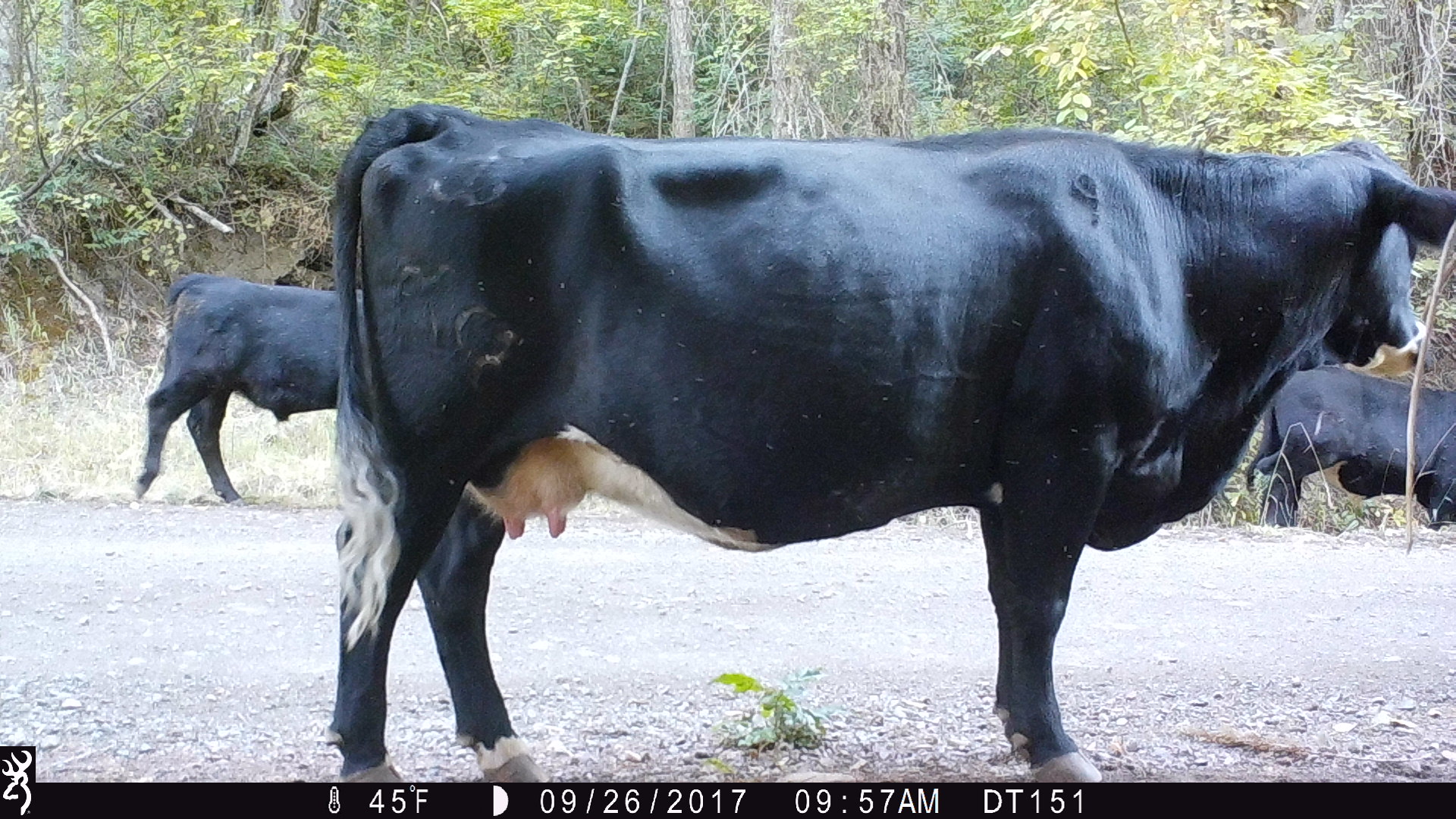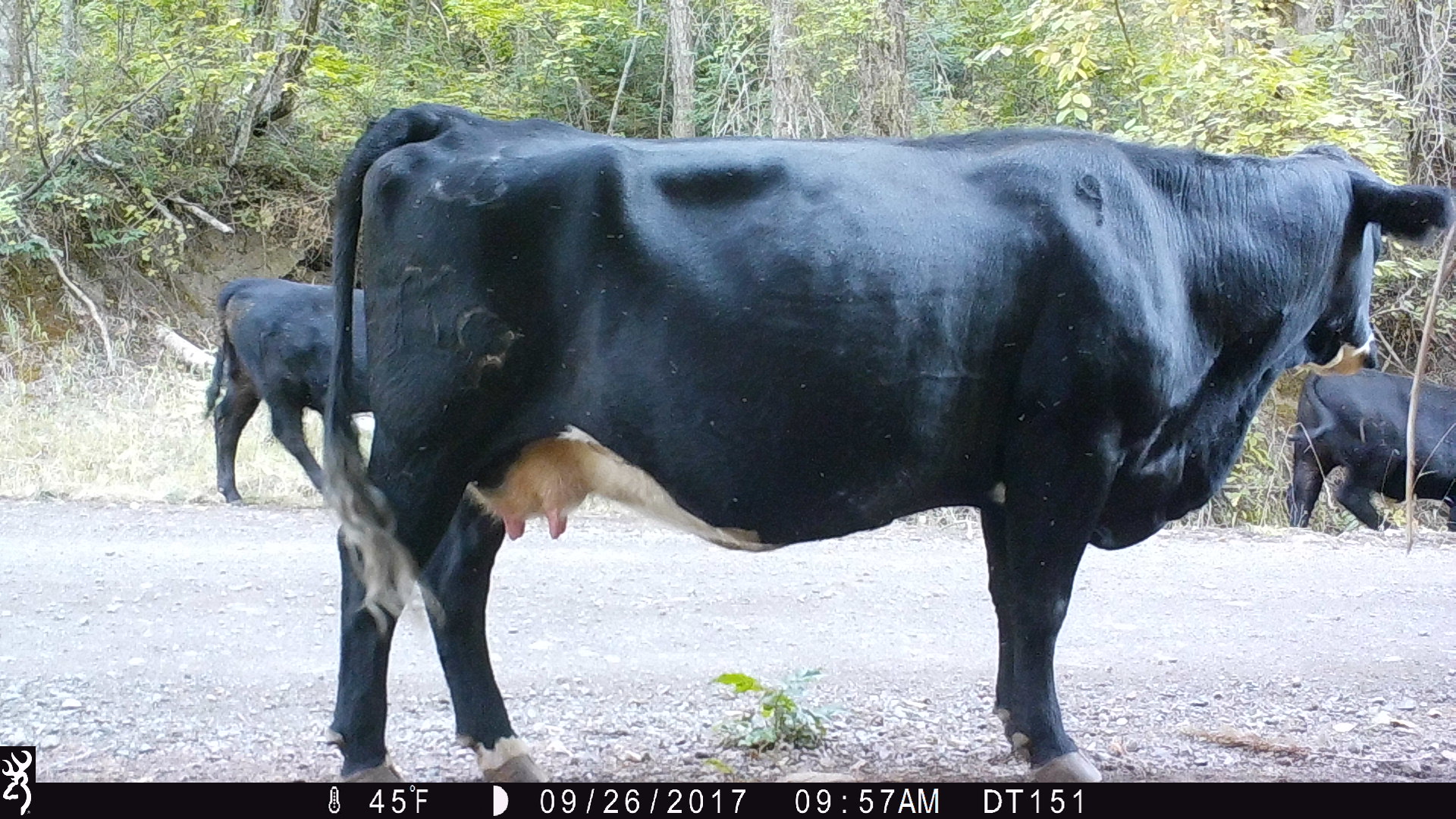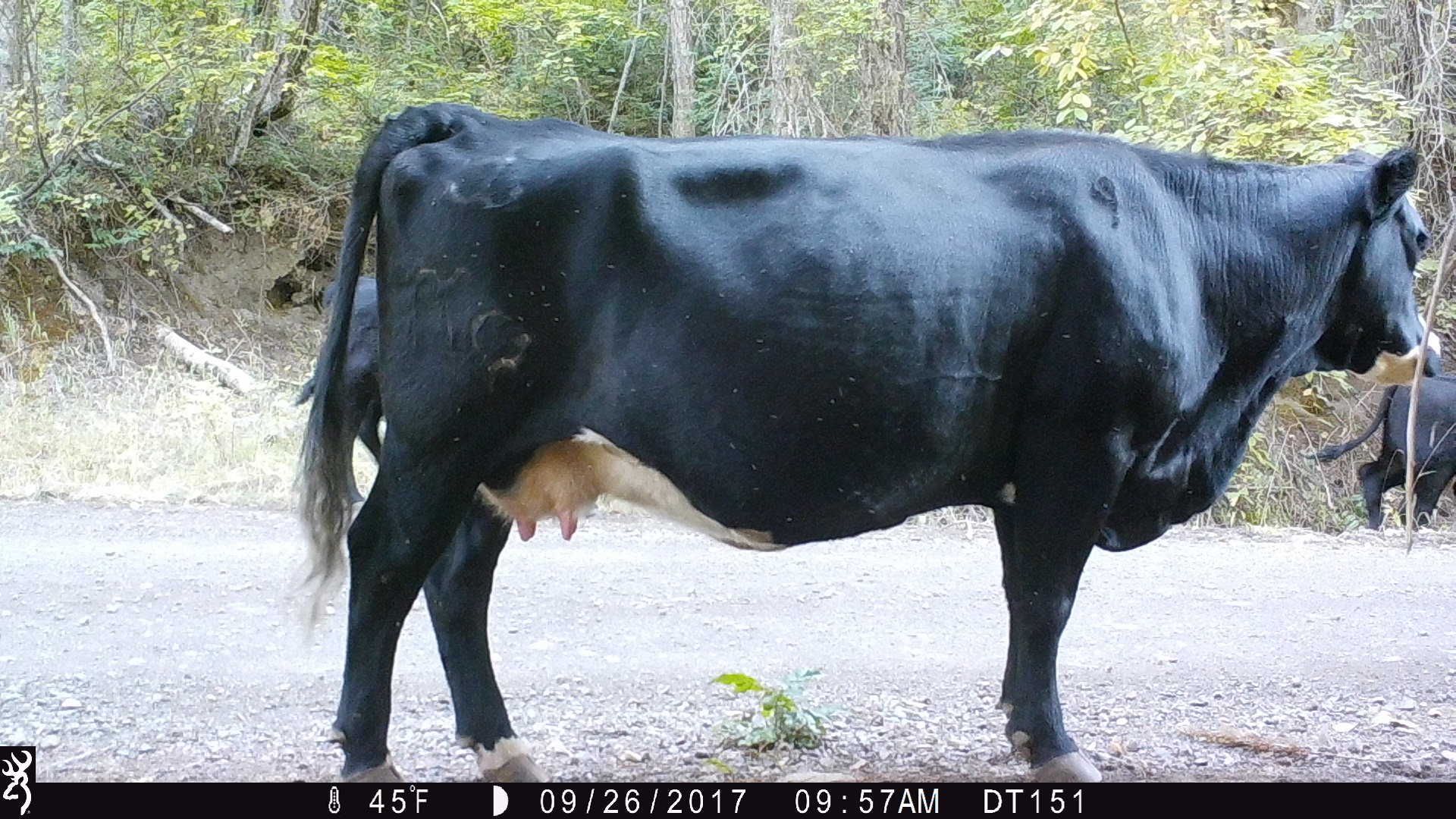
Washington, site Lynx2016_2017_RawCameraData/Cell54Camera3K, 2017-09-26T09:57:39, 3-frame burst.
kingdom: Animalia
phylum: Chordata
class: Mammalia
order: Artiodactyla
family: Bovidae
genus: Bos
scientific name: Bos taurus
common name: domestic cattle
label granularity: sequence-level